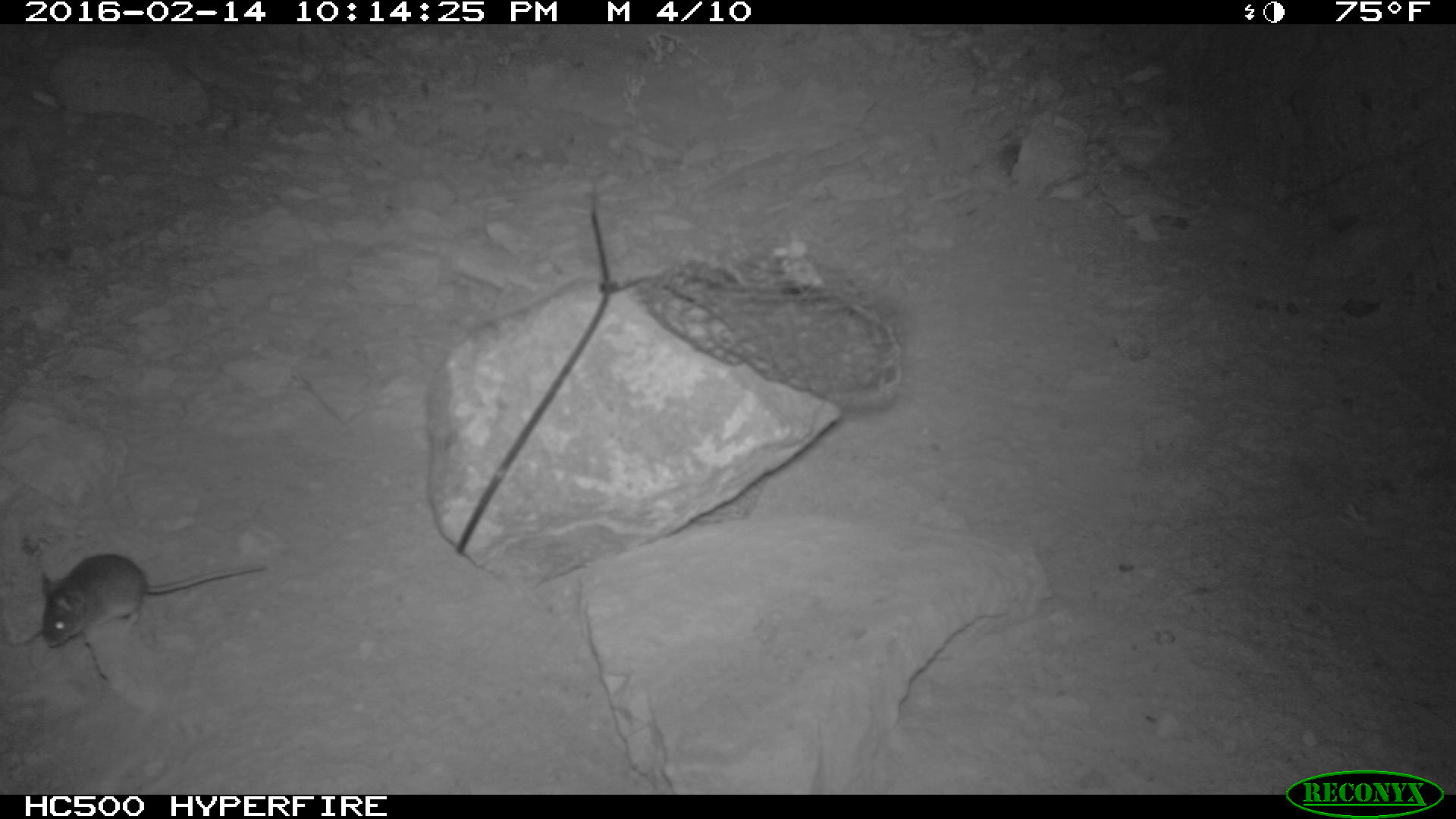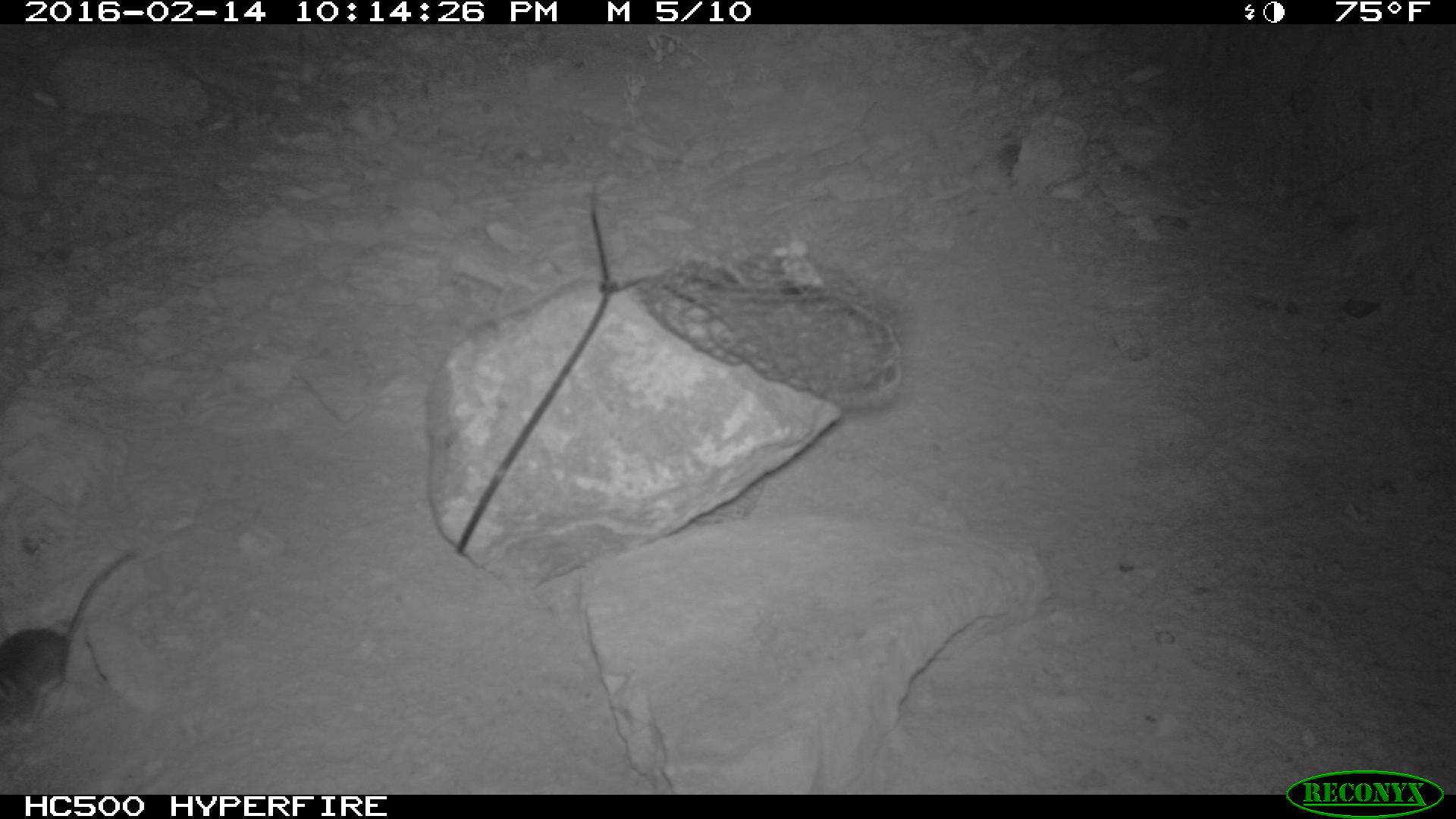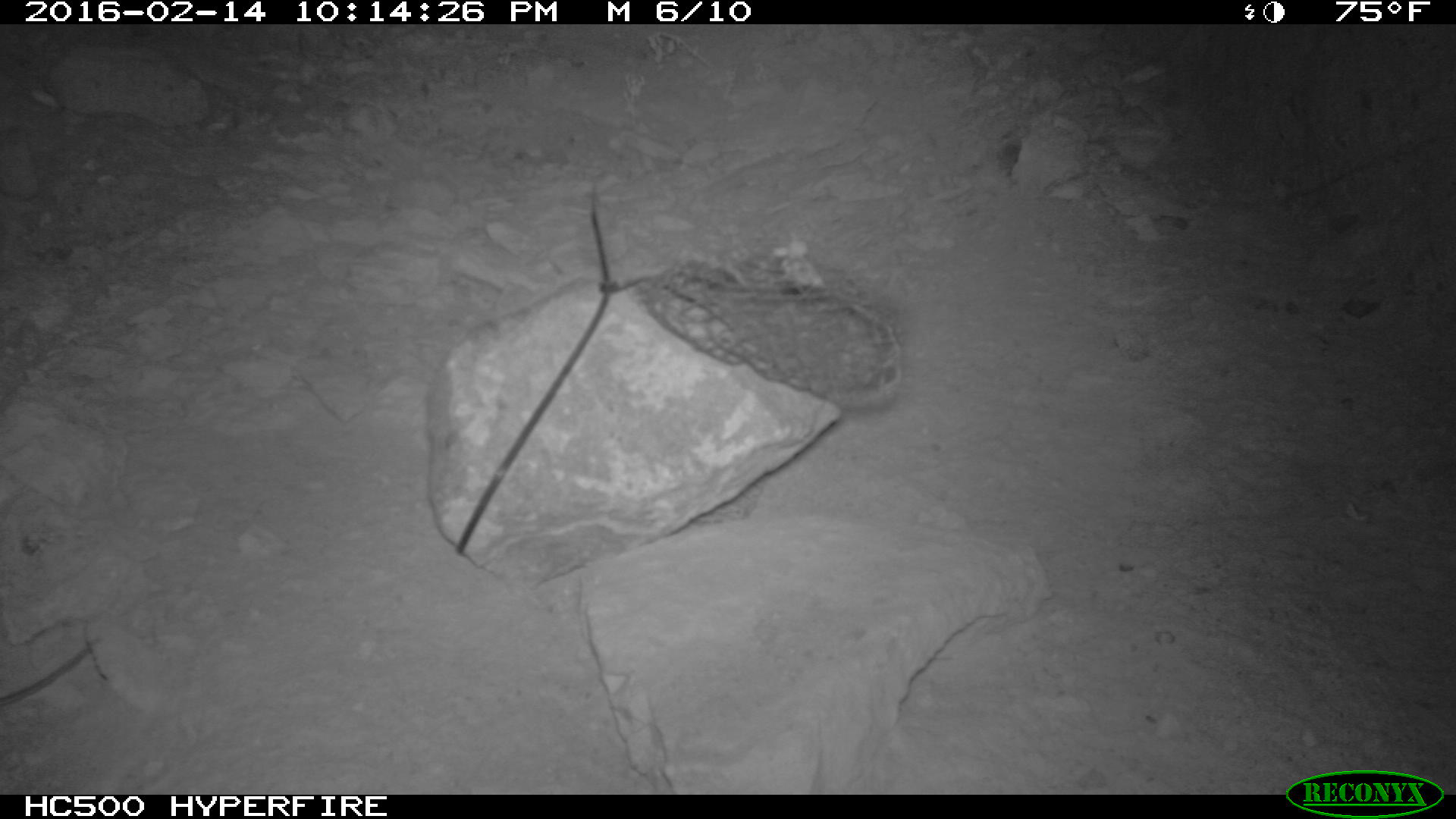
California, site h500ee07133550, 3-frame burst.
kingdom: Animalia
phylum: Chordata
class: Mammalia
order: Rodentia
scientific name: Rodentia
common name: rodent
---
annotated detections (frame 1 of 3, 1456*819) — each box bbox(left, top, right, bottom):
rodent: bbox(41, 554, 267, 648)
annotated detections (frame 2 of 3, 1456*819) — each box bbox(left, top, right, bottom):
rodent: bbox(0, 548, 149, 742)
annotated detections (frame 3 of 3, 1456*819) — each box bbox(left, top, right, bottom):
rodent: bbox(0, 639, 97, 706)